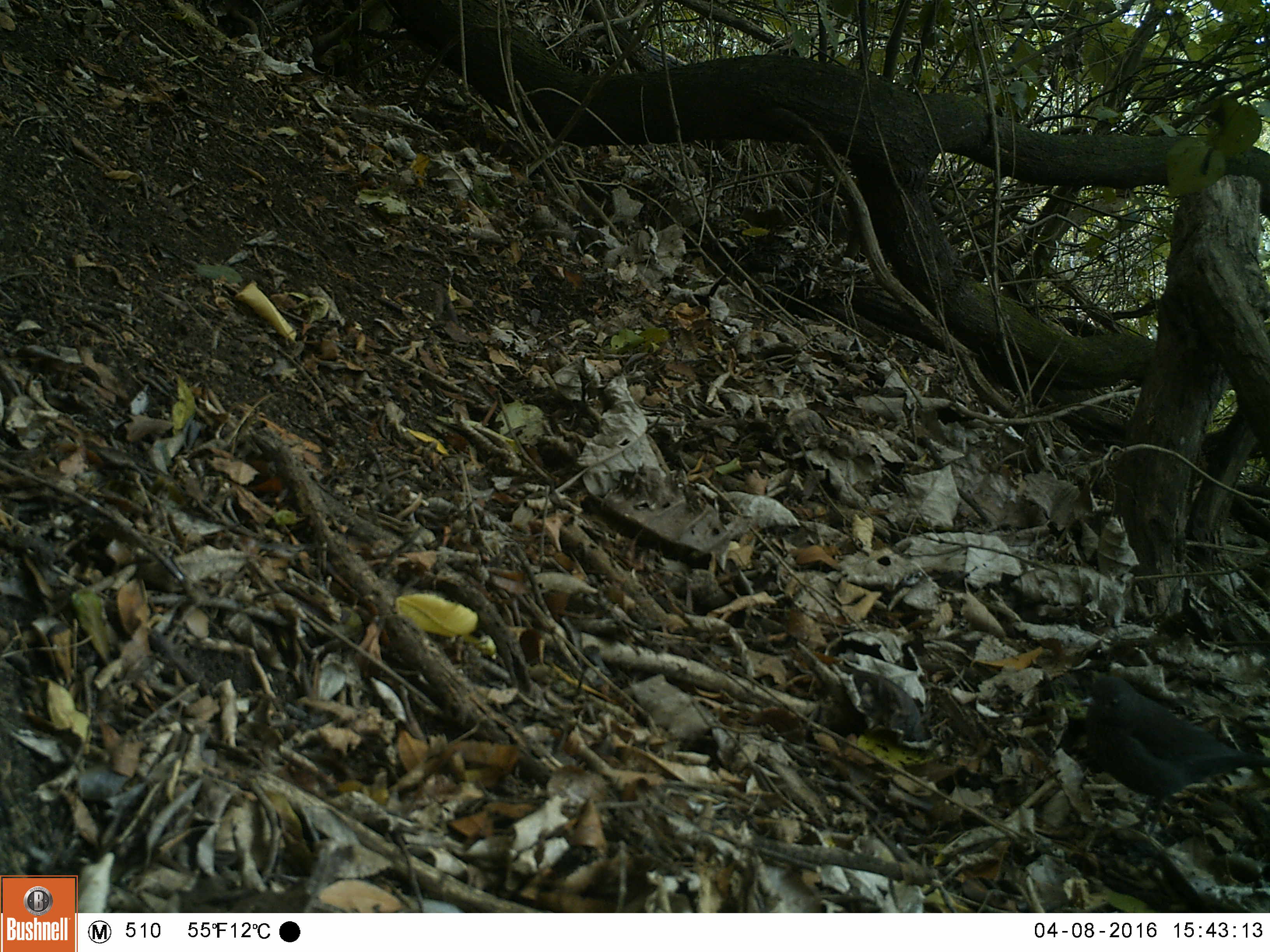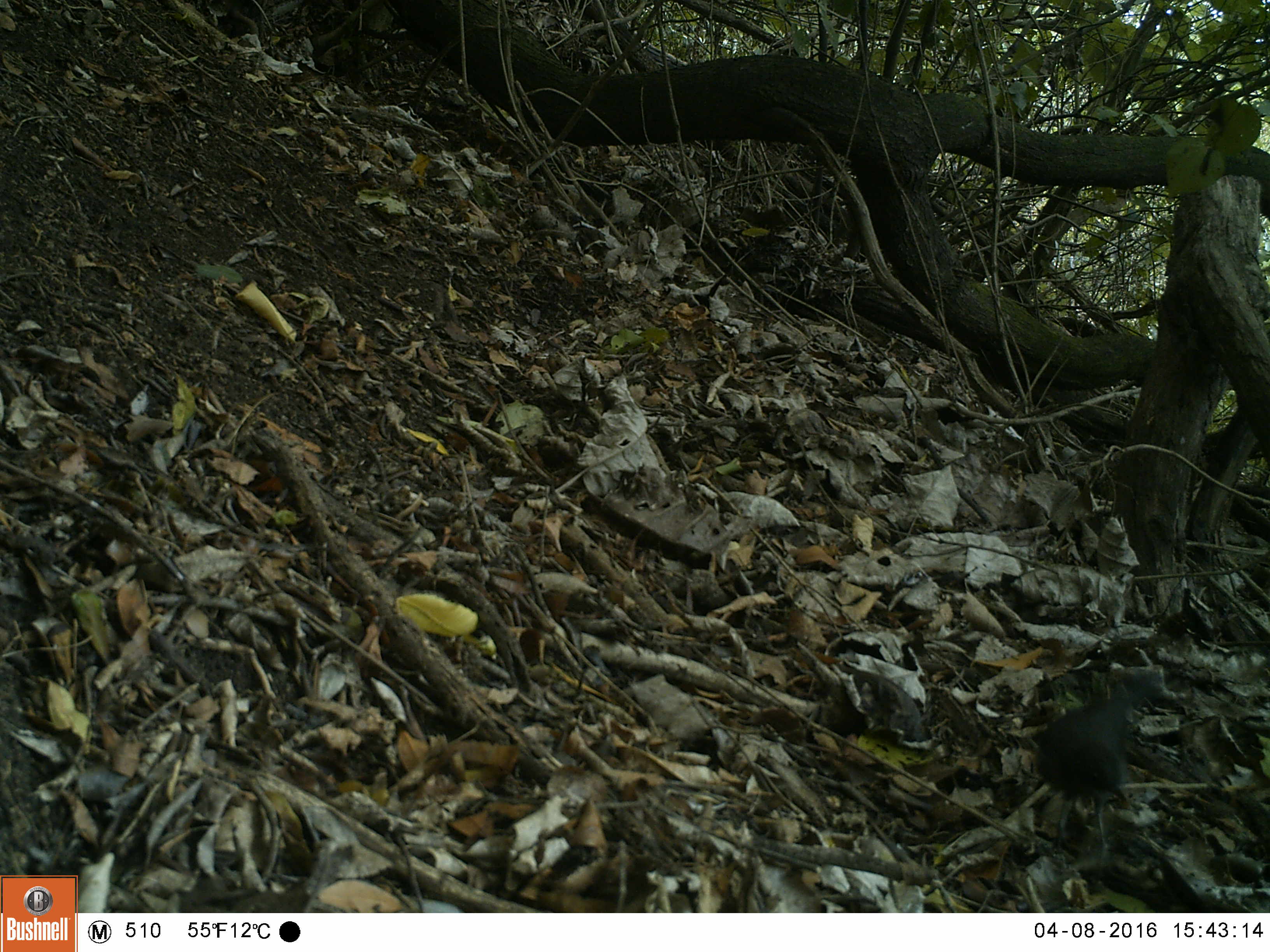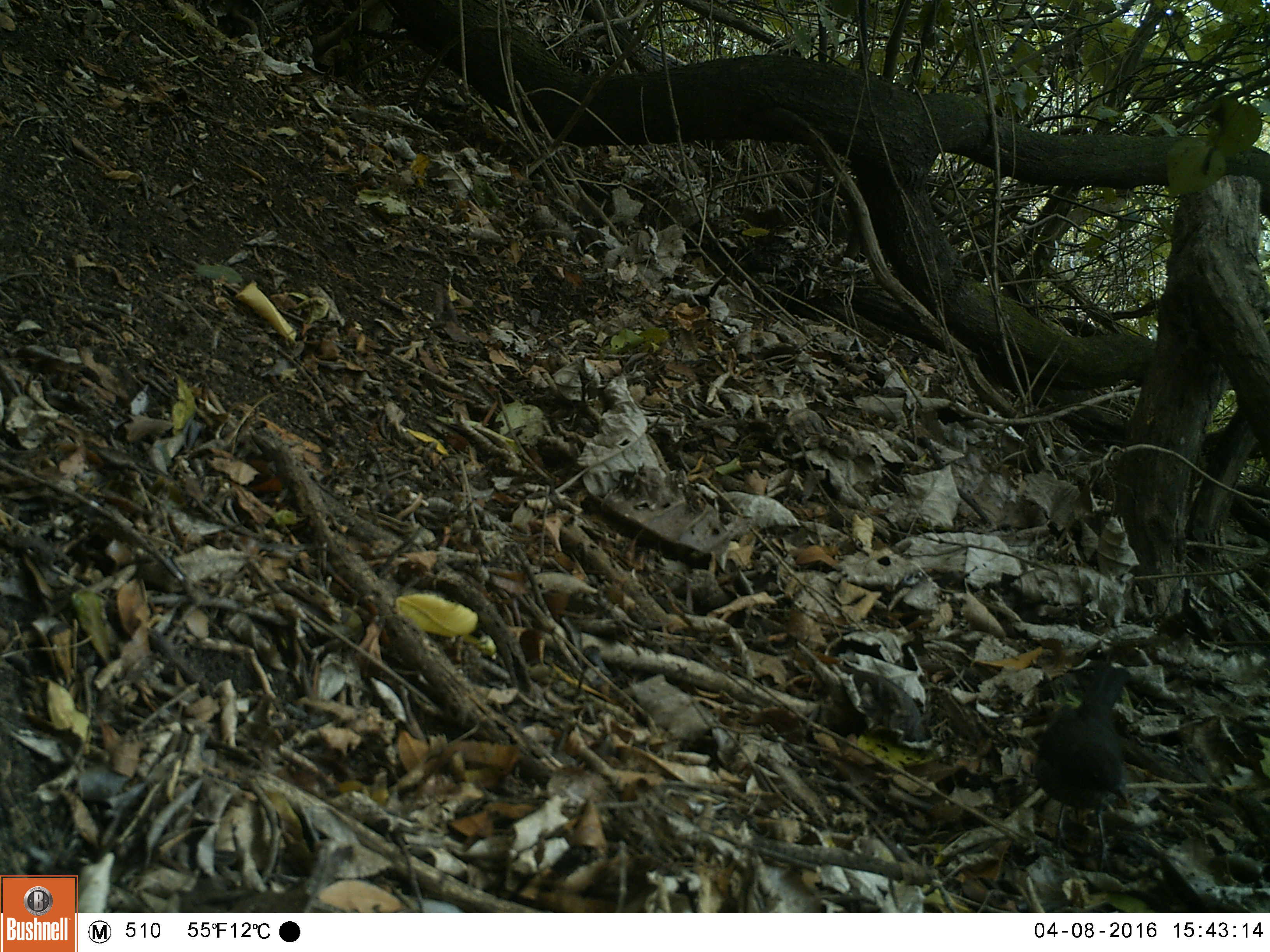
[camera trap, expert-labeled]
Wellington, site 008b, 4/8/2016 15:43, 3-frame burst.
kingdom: Animalia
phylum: Chordata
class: Aves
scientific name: Aves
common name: bird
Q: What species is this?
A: Bird (Aves).